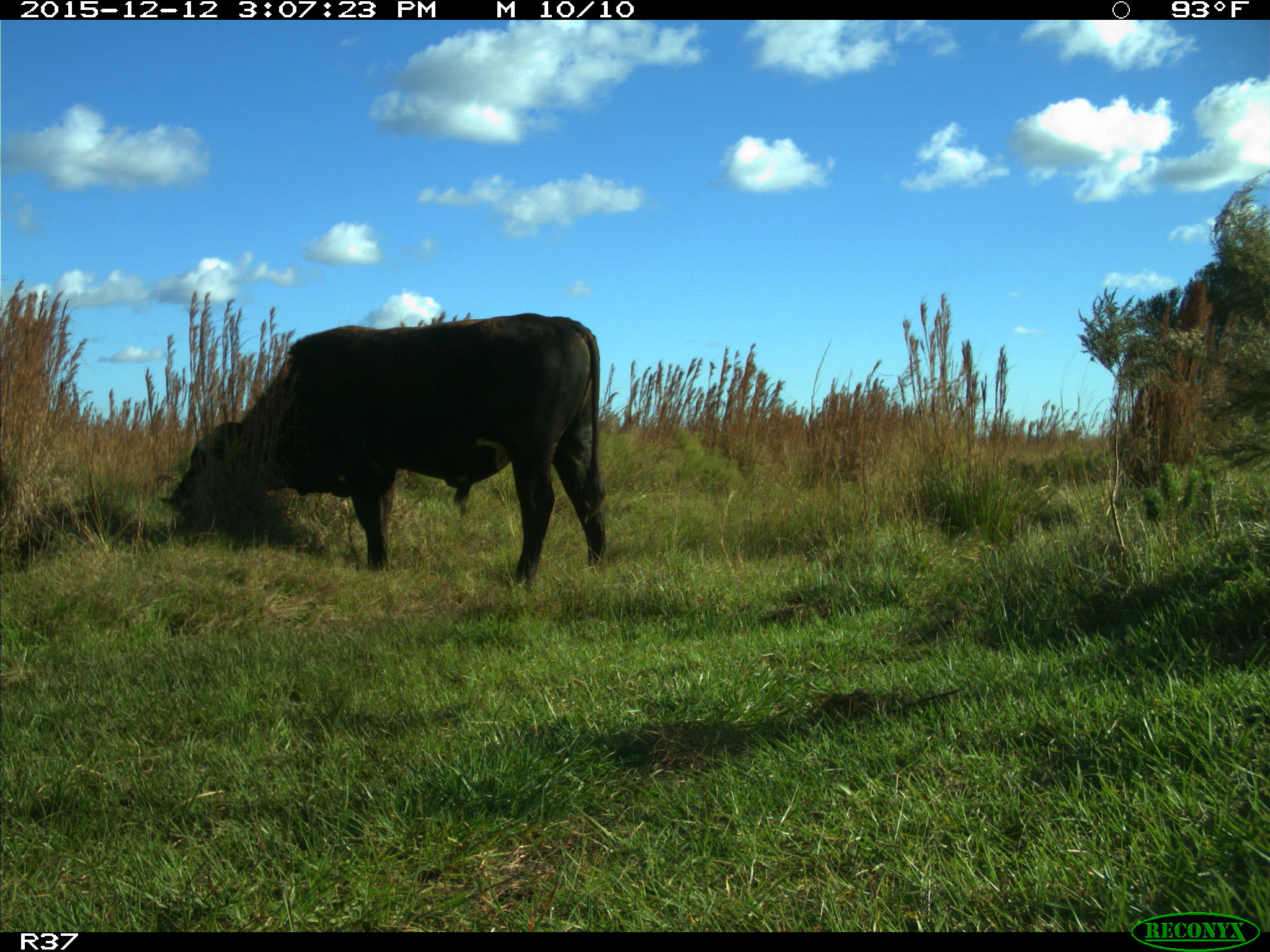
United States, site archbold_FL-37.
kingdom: Animalia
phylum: Chordata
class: Mammalia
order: Artiodactyla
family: Bovidae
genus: Bos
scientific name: Bos taurus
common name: domestic cow